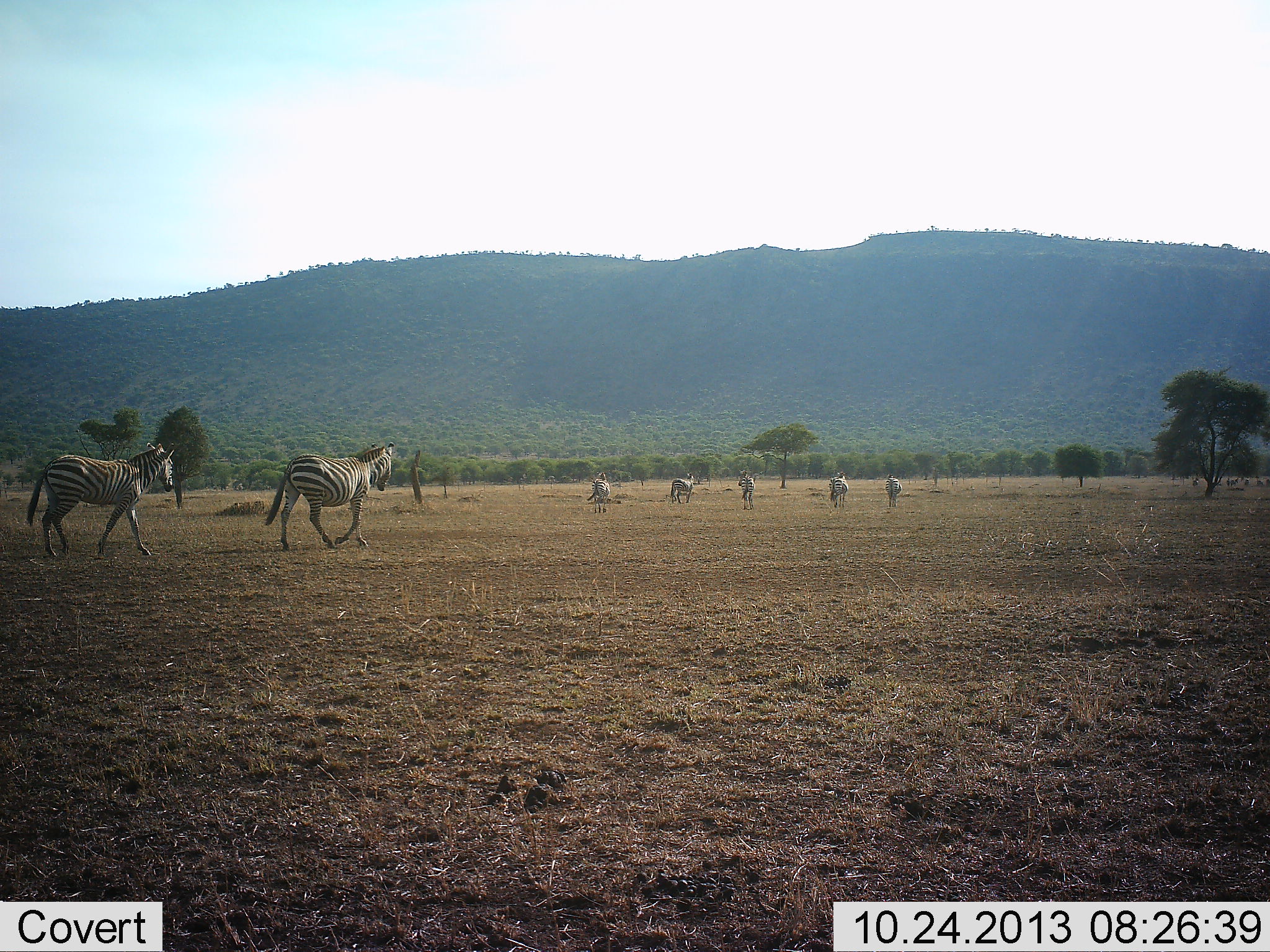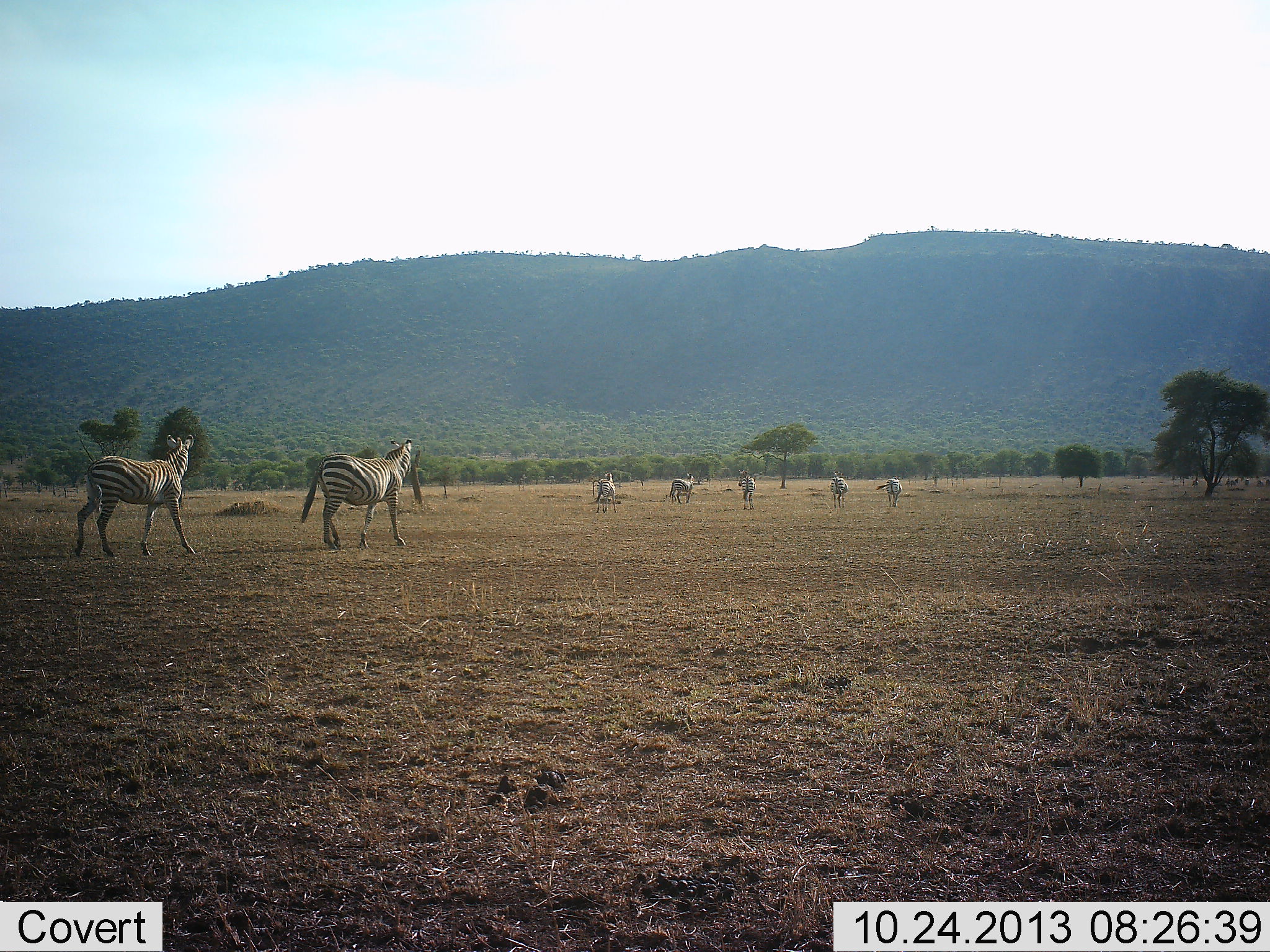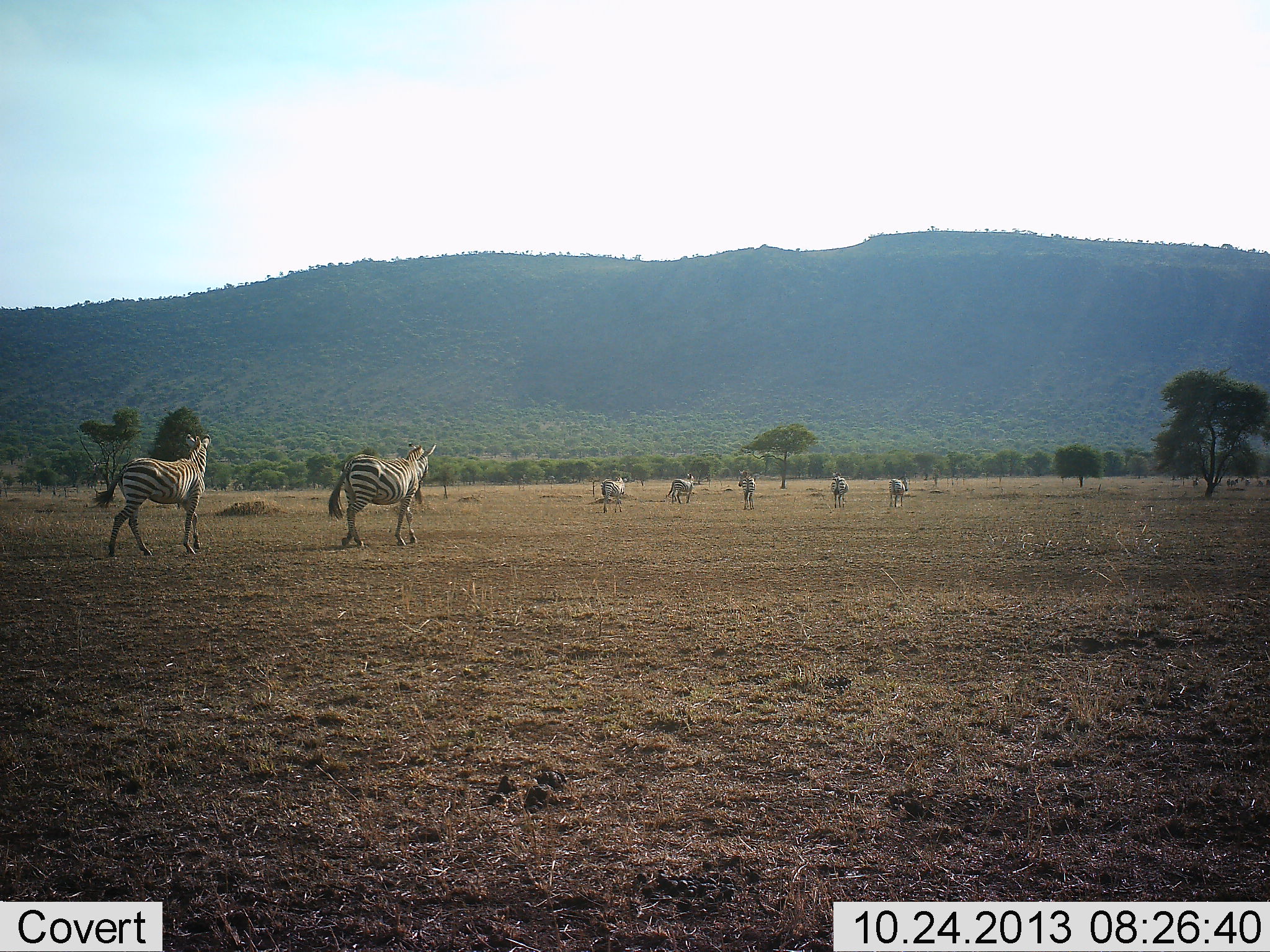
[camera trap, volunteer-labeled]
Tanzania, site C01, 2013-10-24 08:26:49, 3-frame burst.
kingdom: Animalia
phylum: Chordata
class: Mammalia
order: Perissodactyla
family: Equidae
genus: Equus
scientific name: Equus quagga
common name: plains zebra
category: zebra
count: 7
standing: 20%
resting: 0%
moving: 100%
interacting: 0%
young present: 0%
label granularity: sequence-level